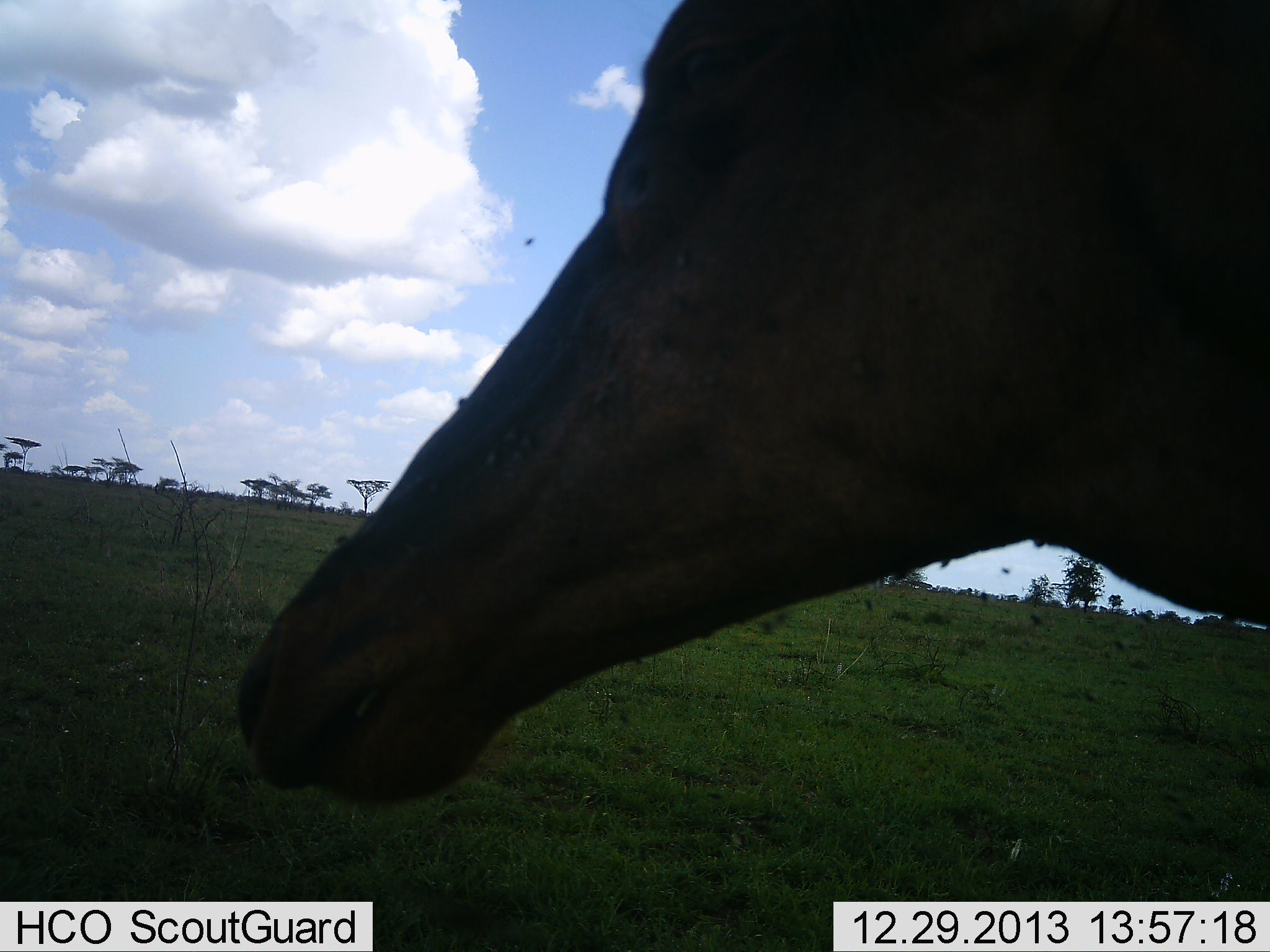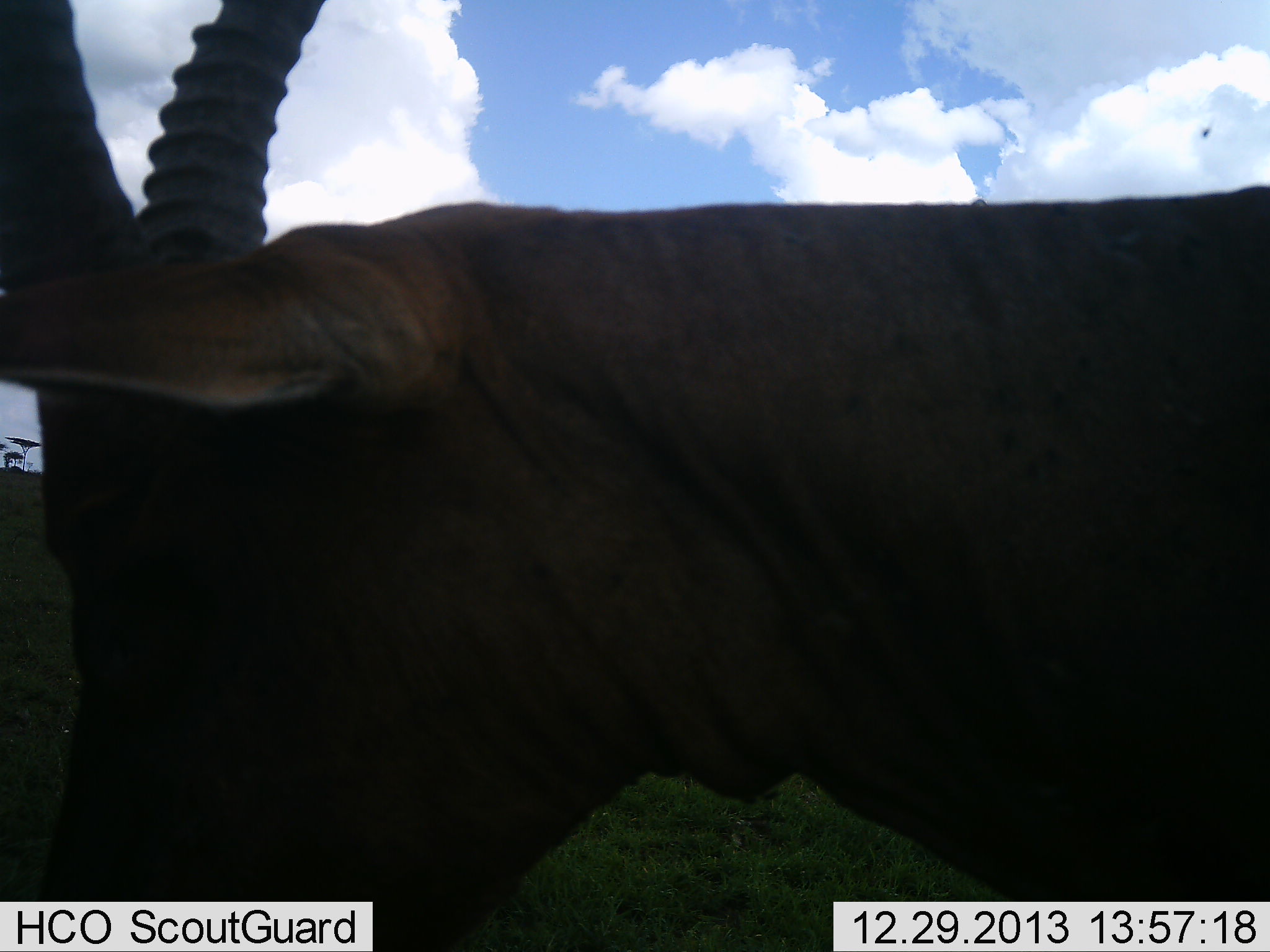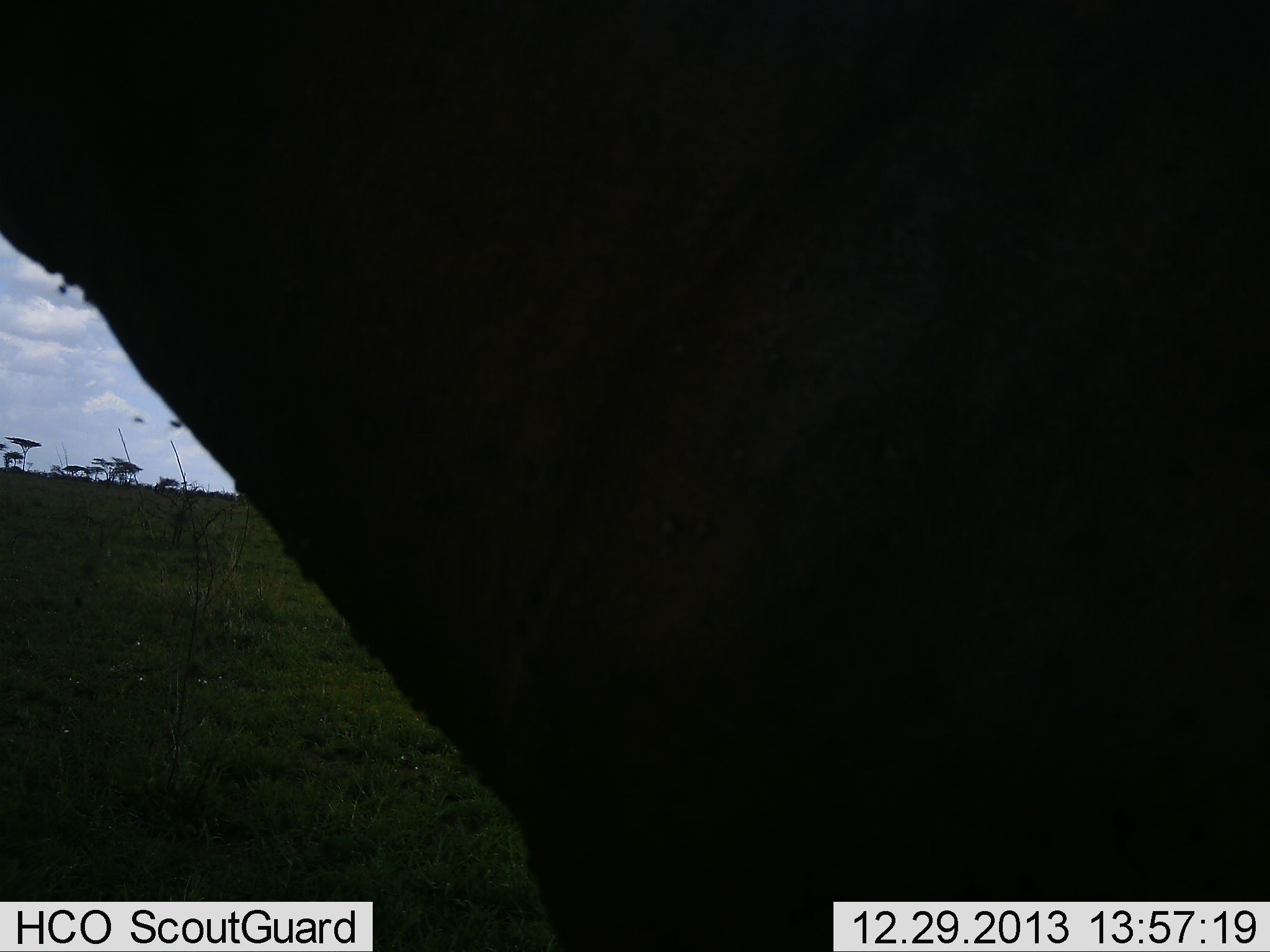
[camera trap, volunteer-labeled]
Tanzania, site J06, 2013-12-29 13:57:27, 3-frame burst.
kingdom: Animalia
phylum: Chordata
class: Mammalia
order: Artiodactyla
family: Bovidae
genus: Damaliscus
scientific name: Damaliscus lunatus jimela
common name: topi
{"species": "topi (Damaliscus lunatus jimela)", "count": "1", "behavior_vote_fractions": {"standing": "50%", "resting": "0%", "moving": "50%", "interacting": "0%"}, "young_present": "0%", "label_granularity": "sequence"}